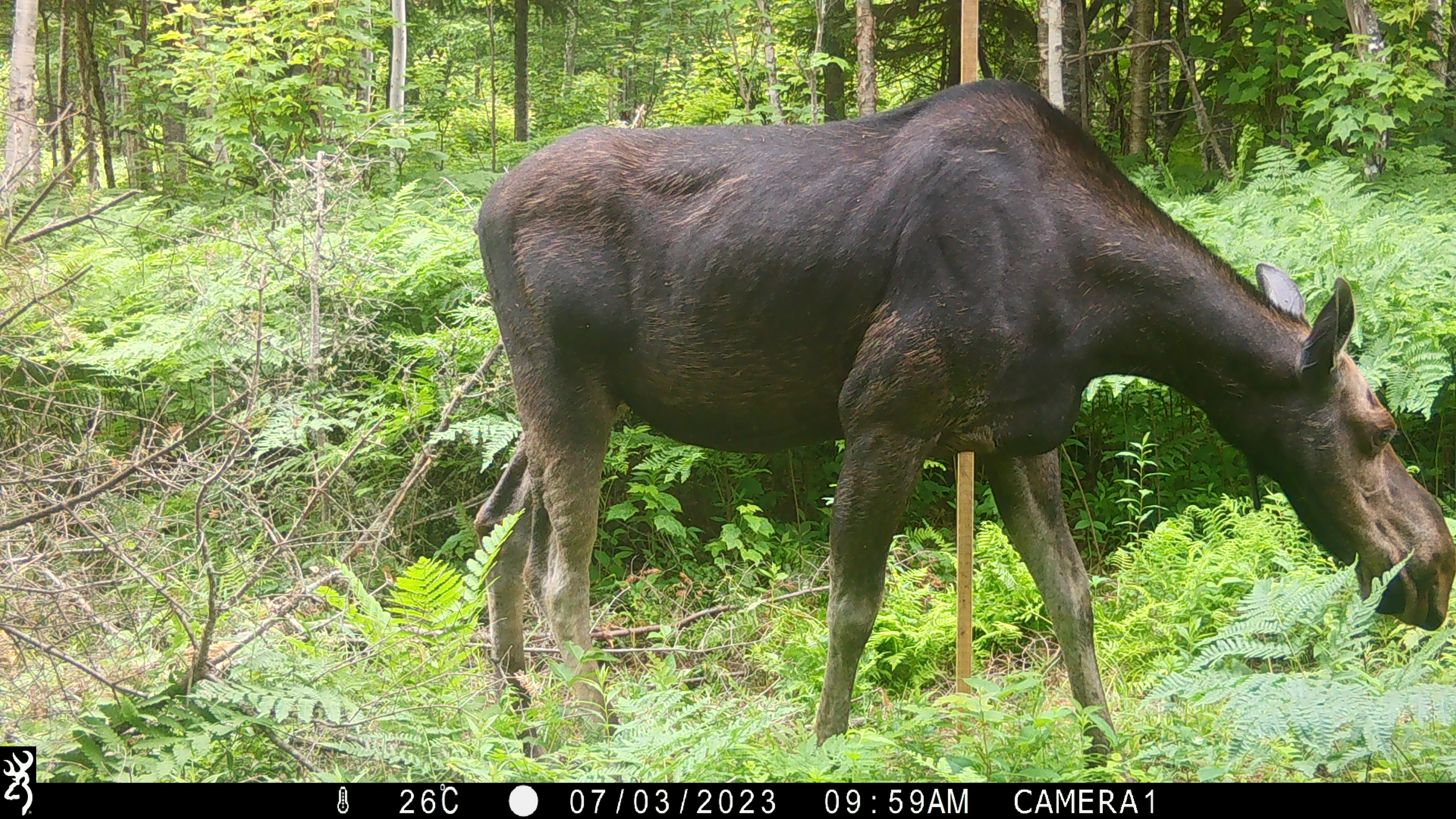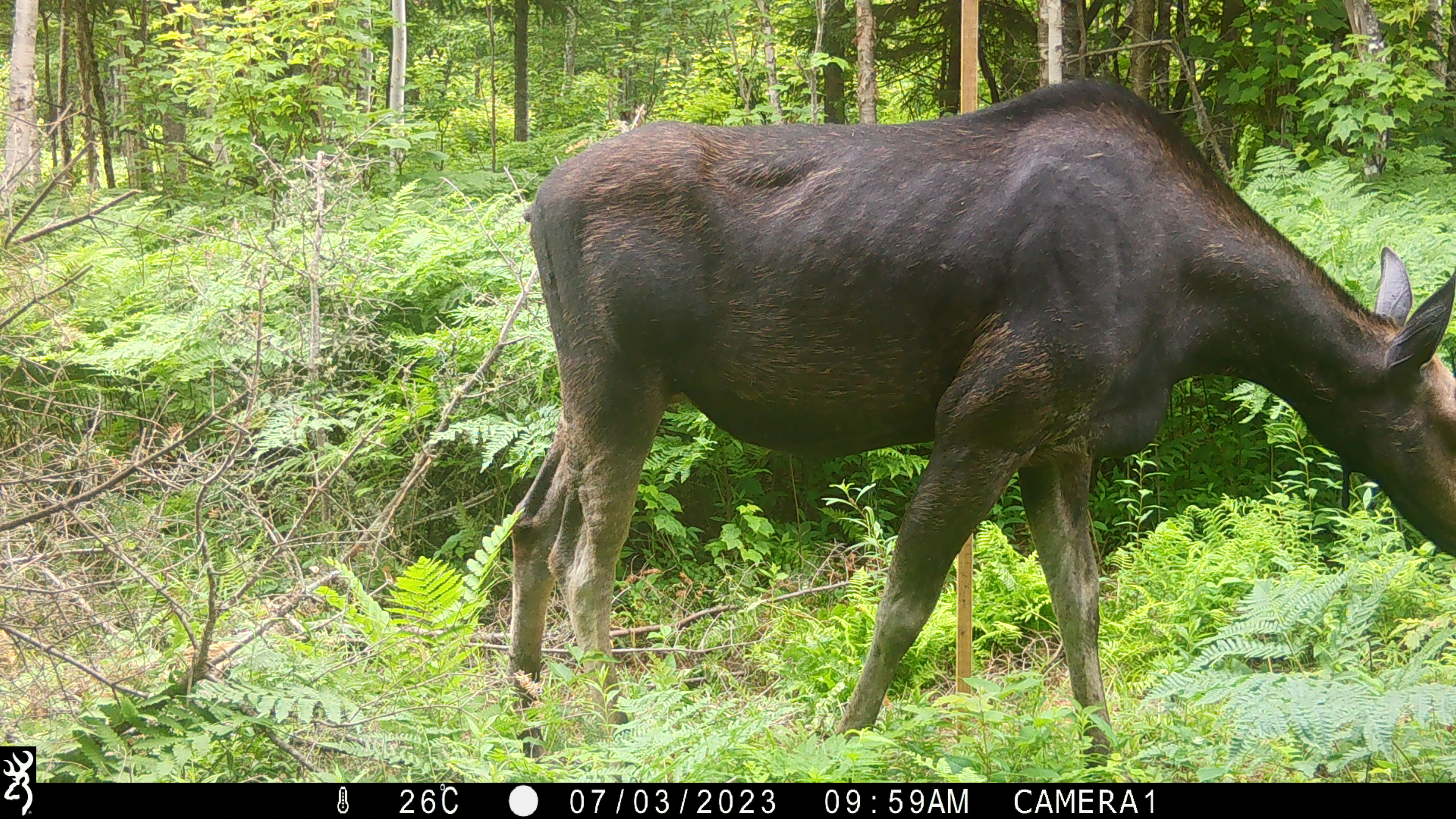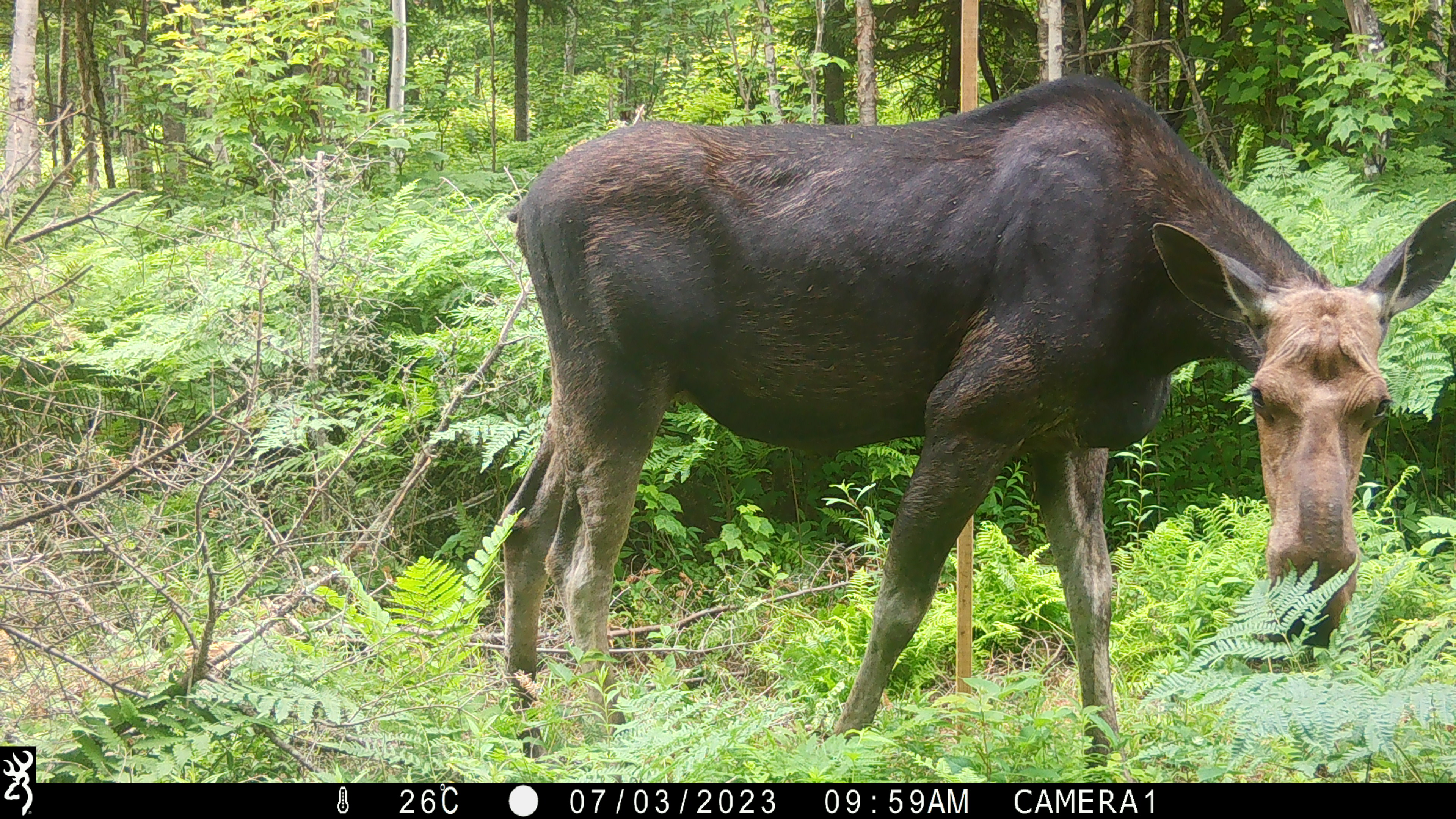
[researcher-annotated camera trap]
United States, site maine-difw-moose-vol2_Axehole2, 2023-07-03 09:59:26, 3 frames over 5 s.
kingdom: Animalia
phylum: Chordata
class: Mammalia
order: Artiodactyla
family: Cervidae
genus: Alces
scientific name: Alces alces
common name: moose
Moose (Alces alces).